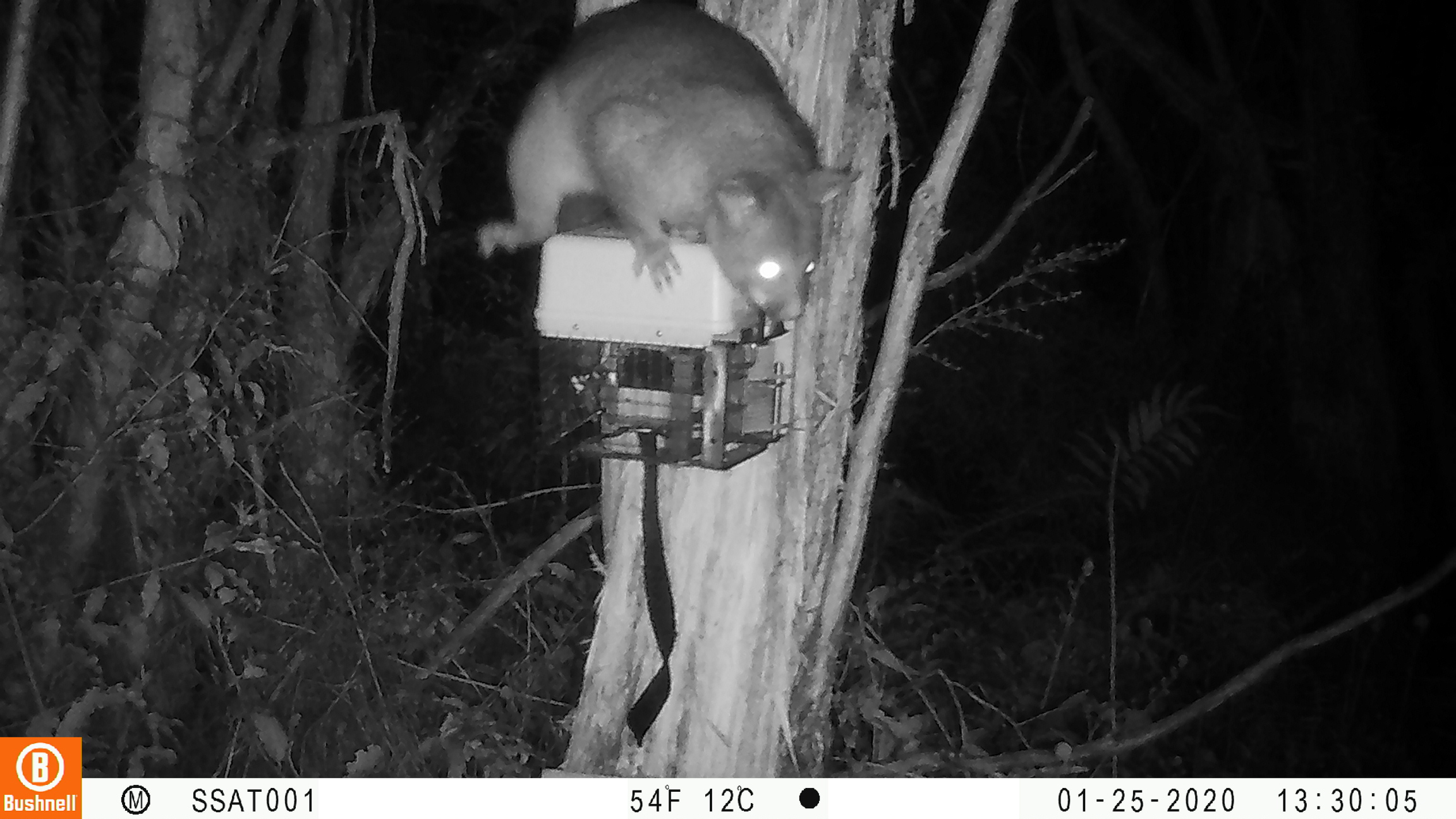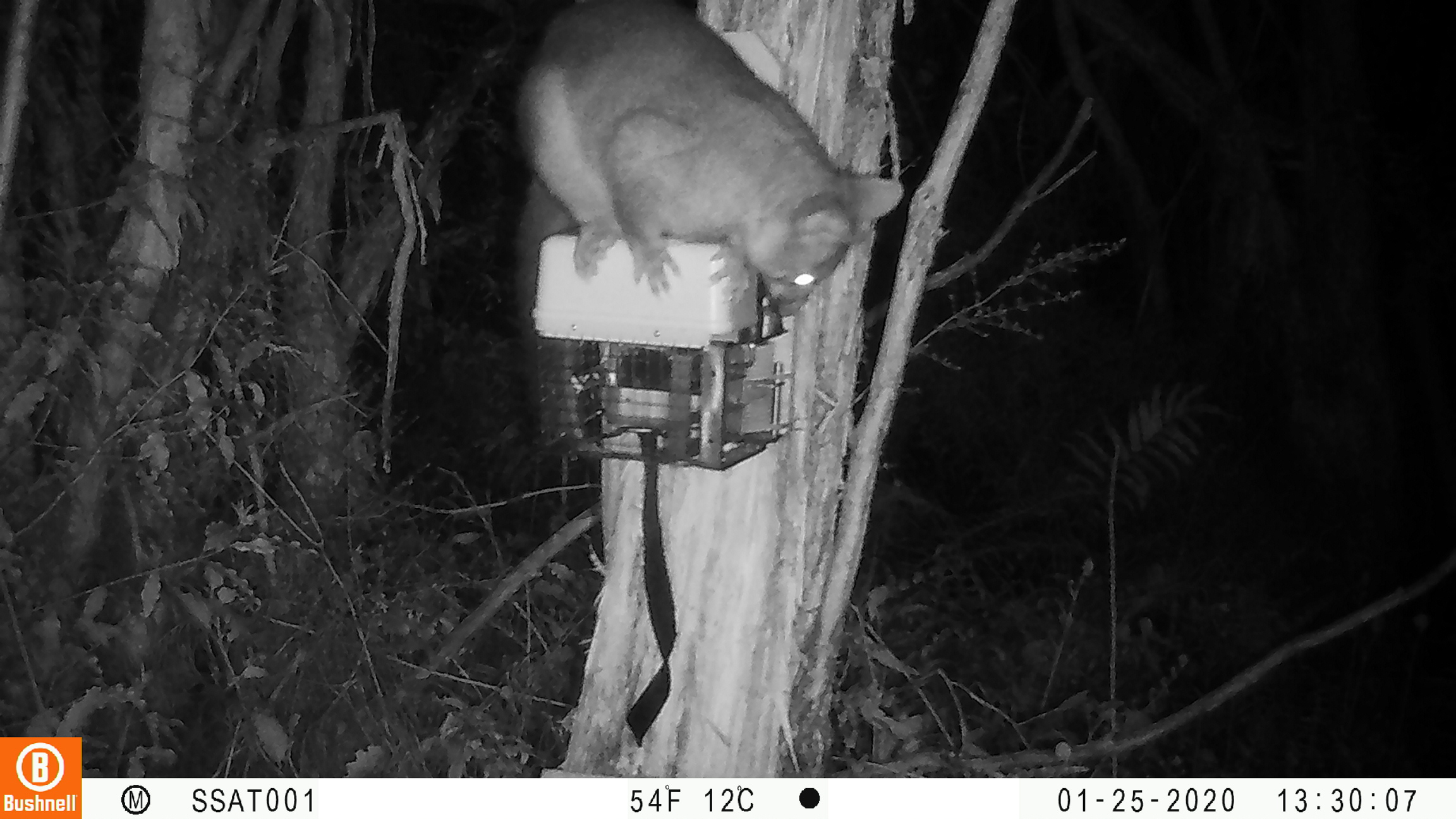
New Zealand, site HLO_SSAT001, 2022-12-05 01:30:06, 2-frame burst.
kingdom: Animalia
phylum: Chordata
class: Mammalia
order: Diprotodontia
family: Phalangeridae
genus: Trichosurus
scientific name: Trichosurus vulpecula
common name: common brushtail possum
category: possum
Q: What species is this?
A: Possum (common brushtail possum) (Trichosurus vulpecula).